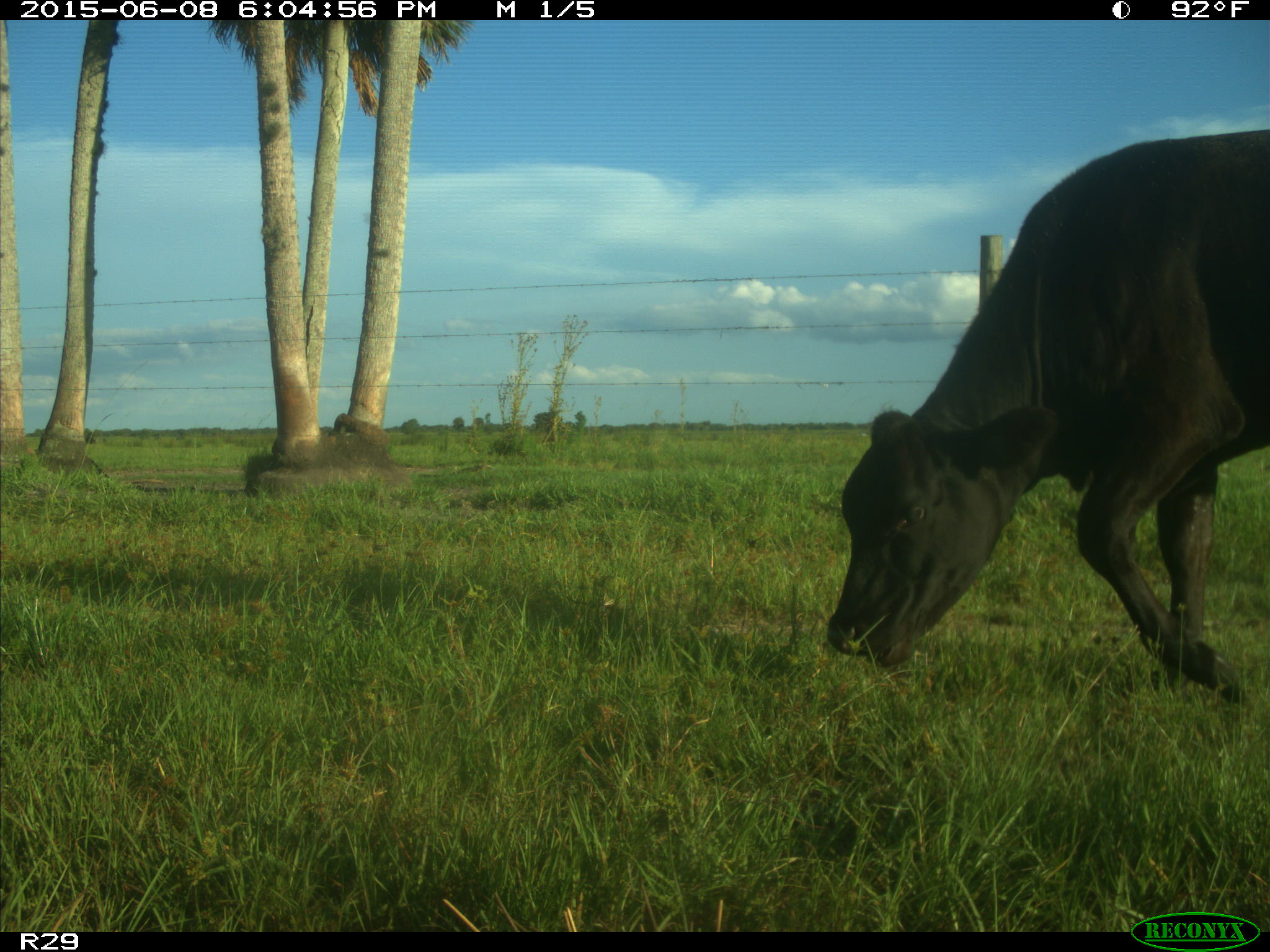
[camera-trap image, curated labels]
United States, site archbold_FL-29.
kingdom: Animalia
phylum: Chordata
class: Mammalia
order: Artiodactyla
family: Bovidae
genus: Bos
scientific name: Bos taurus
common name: domestic cow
Bos taurus (domestic cow).